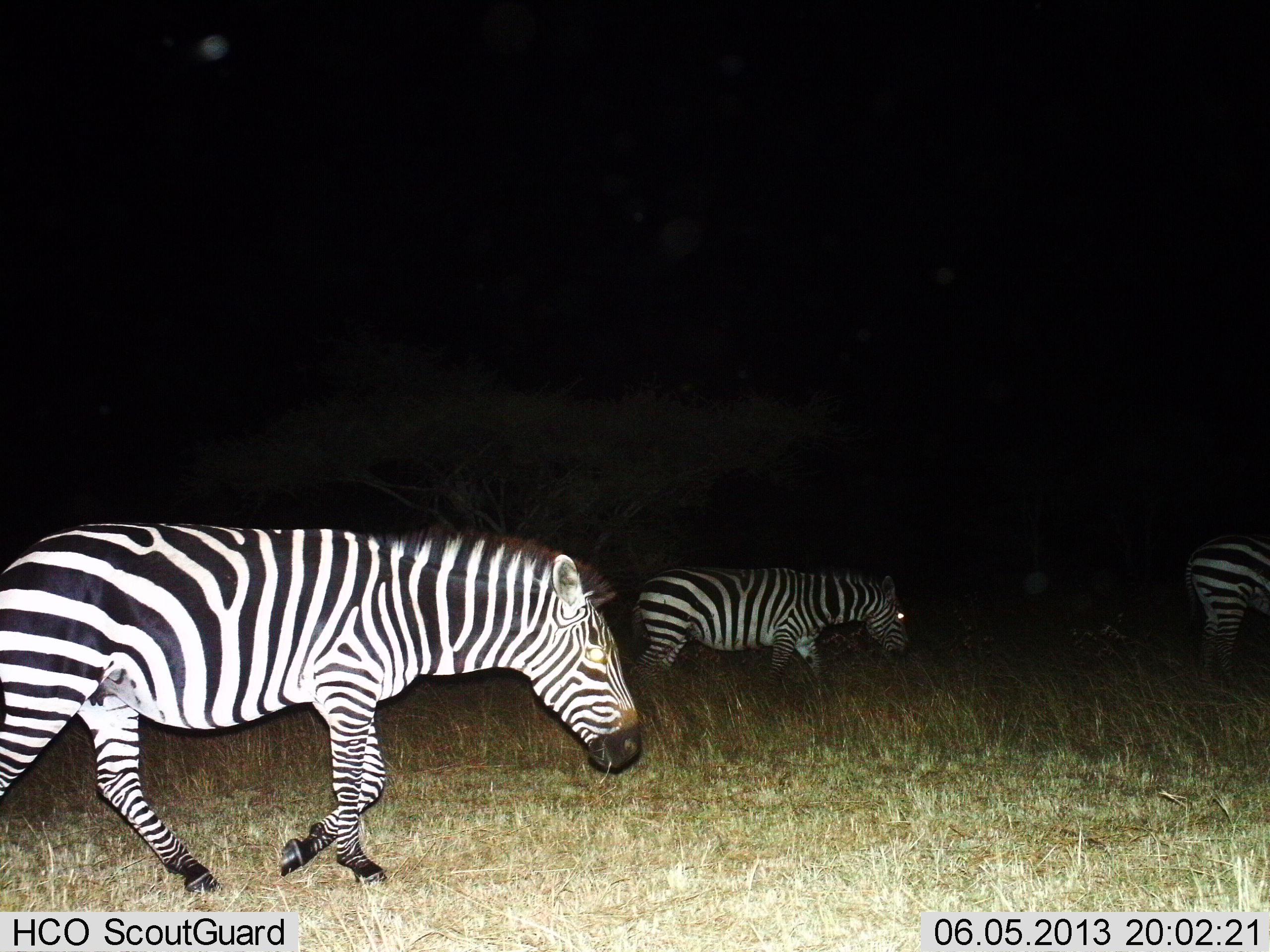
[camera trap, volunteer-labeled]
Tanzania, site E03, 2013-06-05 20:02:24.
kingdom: Animalia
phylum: Chordata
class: Mammalia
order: Perissodactyla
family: Equidae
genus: Equus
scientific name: Equus quagga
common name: plains zebra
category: zebra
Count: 3.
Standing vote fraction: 23%.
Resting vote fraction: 0%.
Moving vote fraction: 93%.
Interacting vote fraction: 0%.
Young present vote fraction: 0%.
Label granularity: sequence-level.